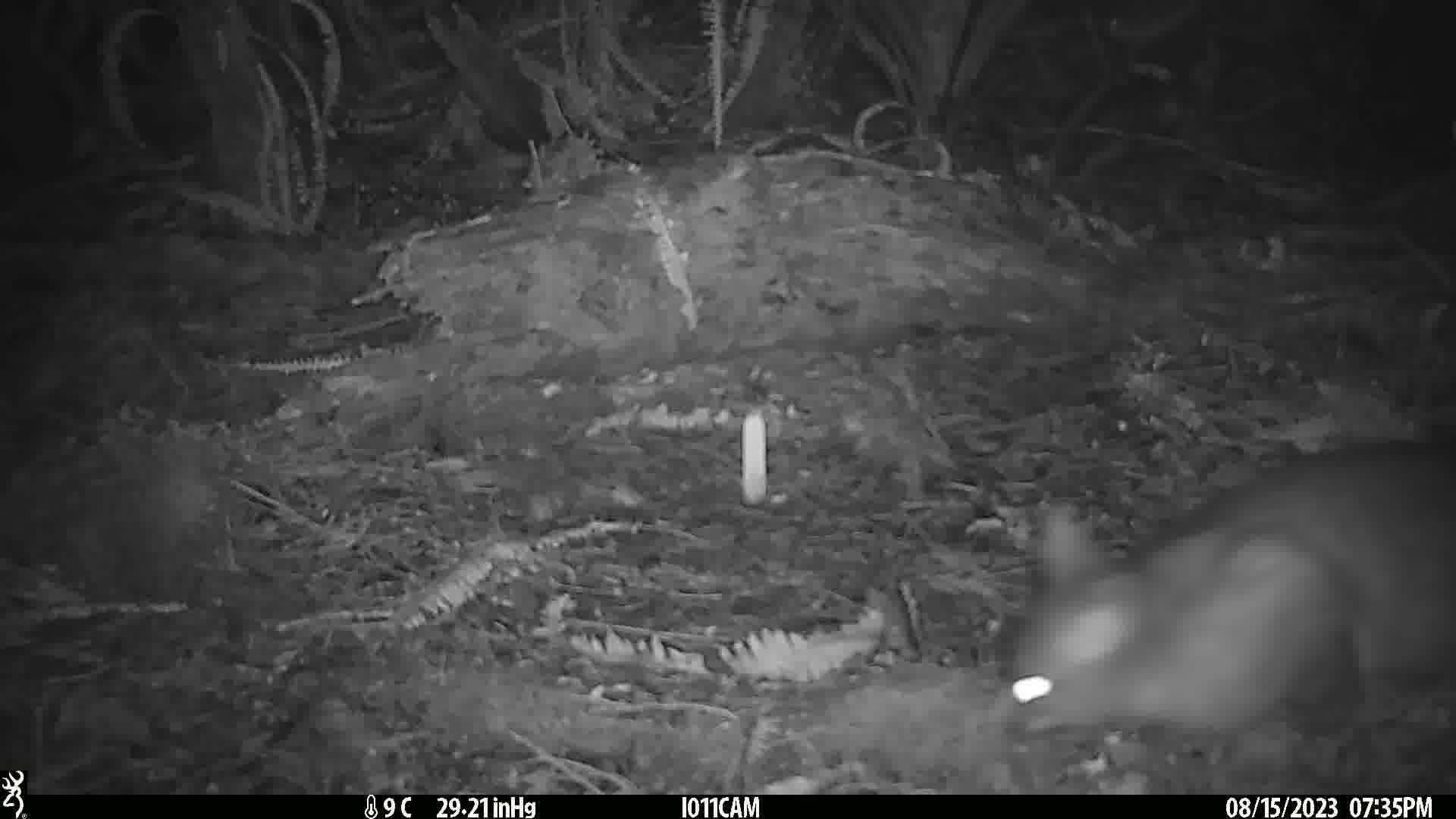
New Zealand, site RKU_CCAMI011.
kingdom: Animalia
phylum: Chordata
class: Mammalia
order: Diprotodontia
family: Phalangeridae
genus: Trichosurus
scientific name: Trichosurus vulpecula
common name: common brushtail possum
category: possum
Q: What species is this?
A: Possum (common brushtail possum) (Trichosurus vulpecula).